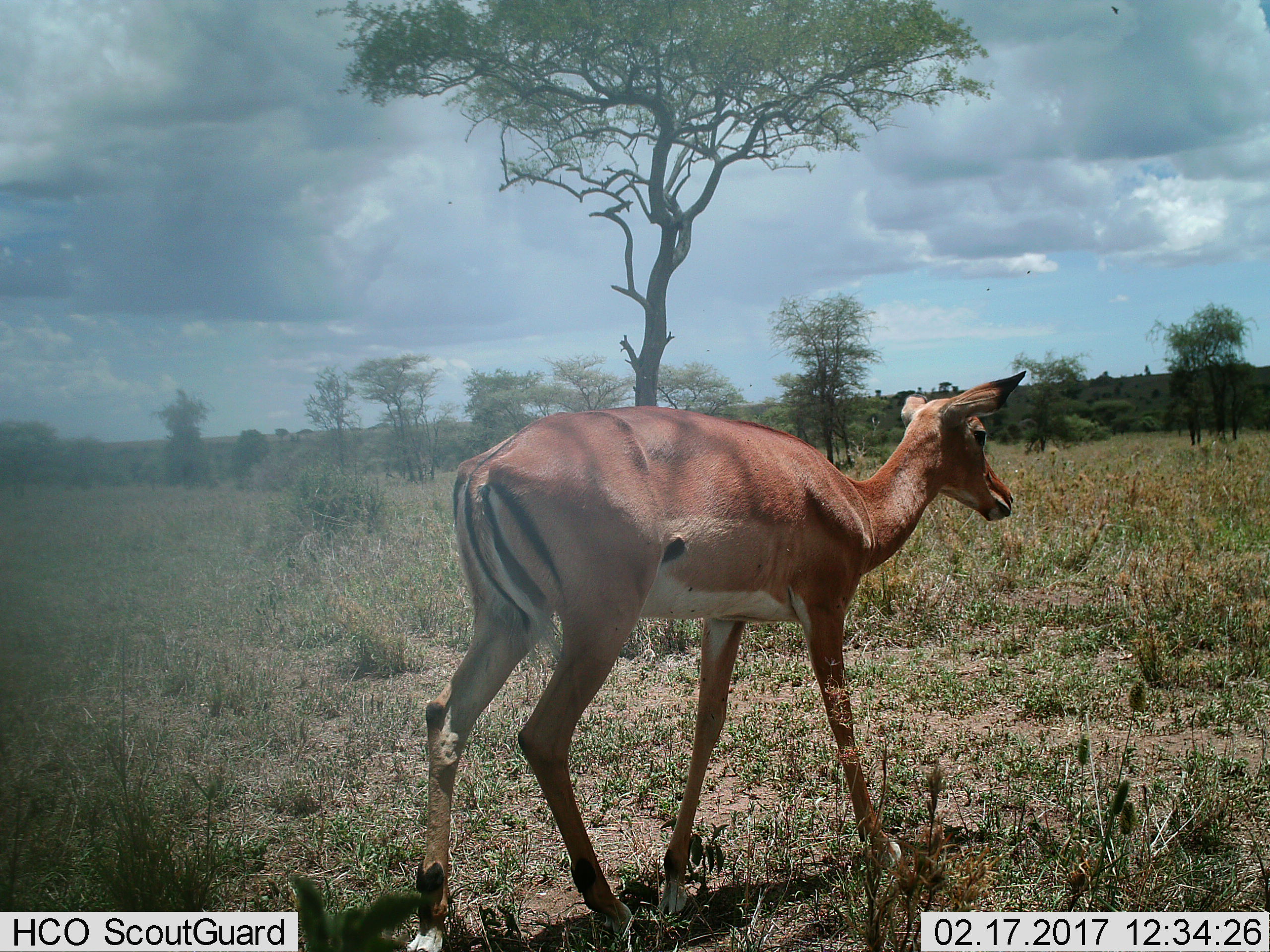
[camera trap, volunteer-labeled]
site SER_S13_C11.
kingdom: Animalia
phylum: Chordata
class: Mammalia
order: Artiodactyla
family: Bovidae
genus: Aepyceros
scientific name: Aepyceros melampus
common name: impala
Impala (Aepyceros melampus), count 1. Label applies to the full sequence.